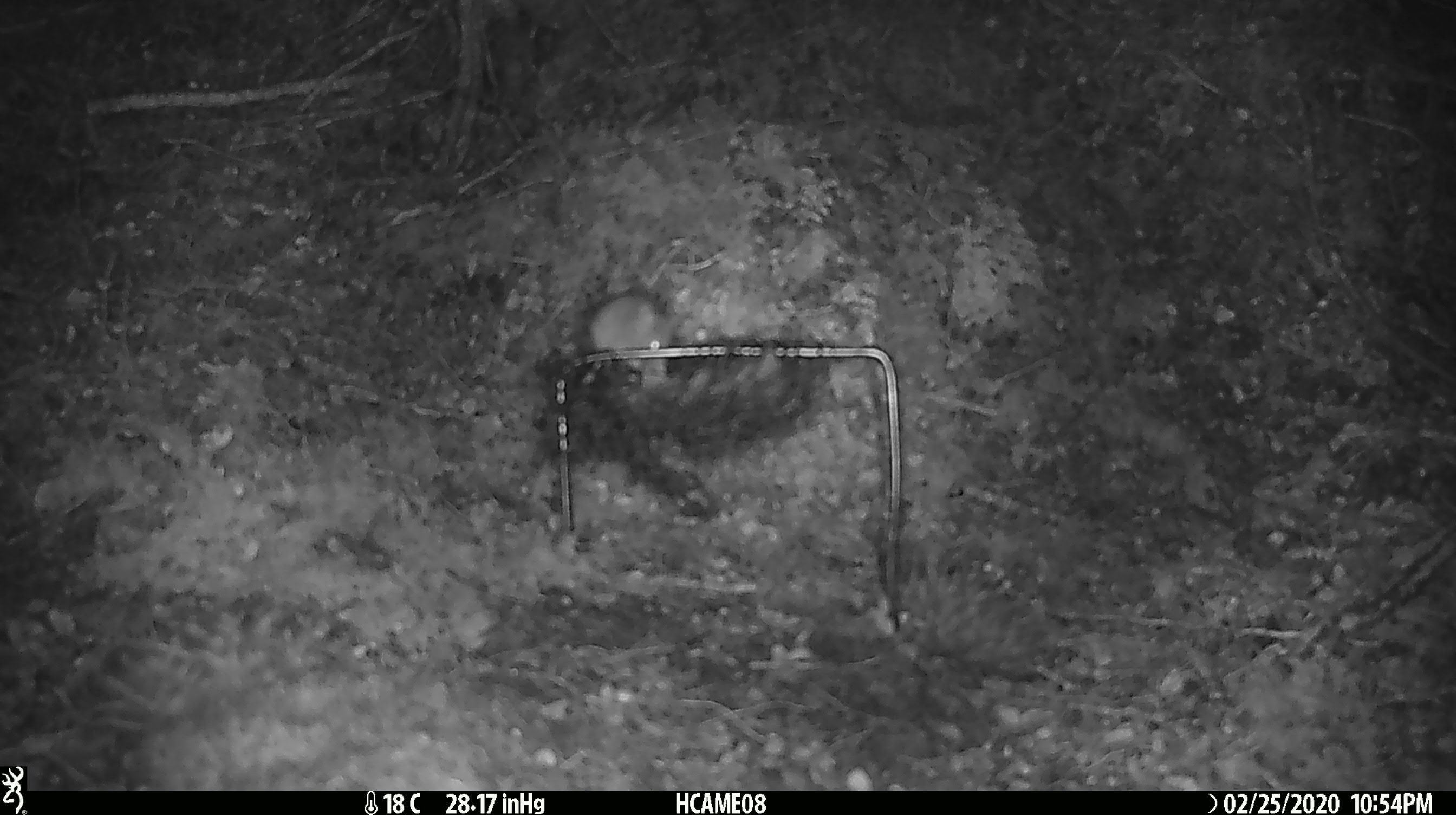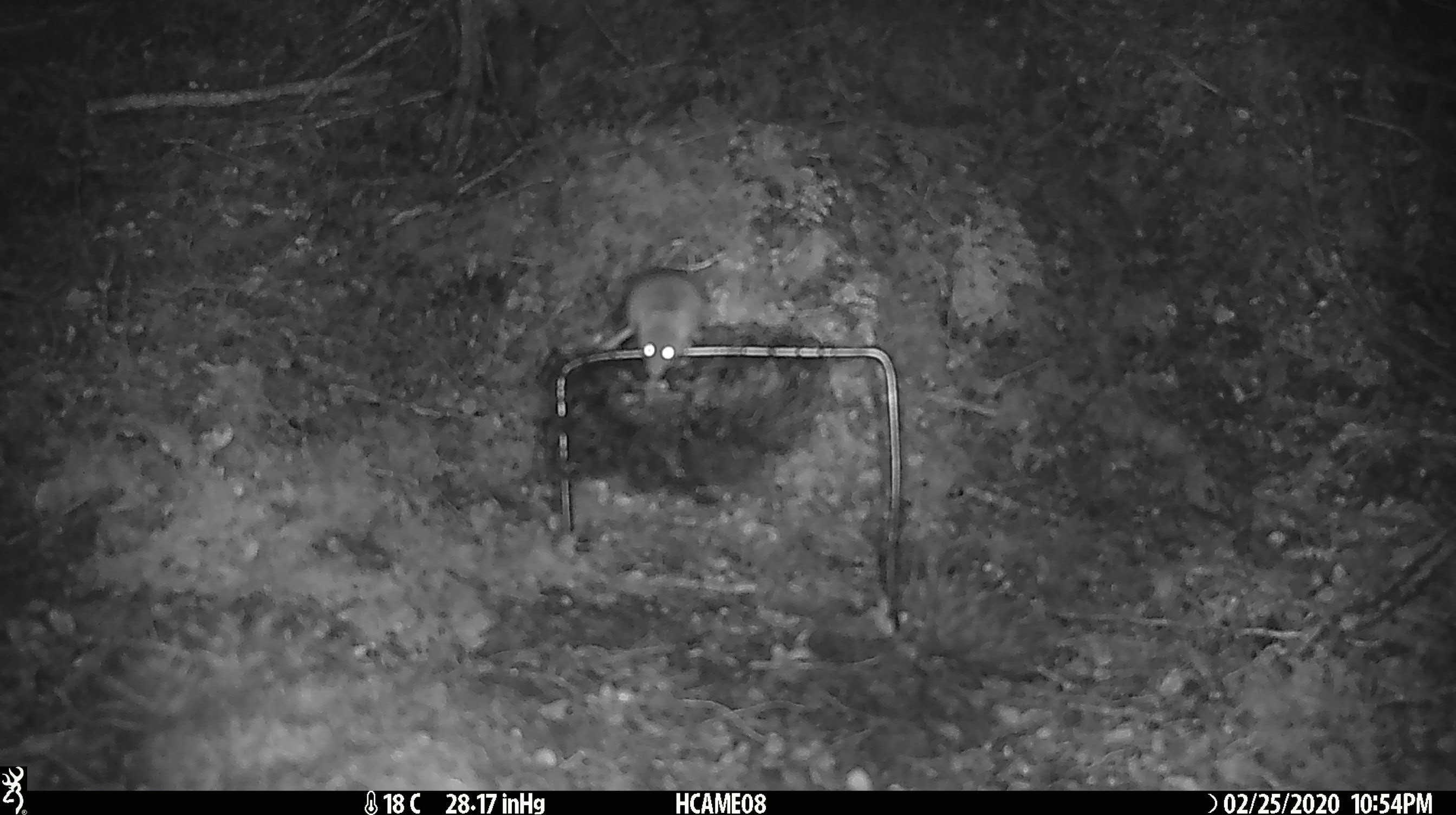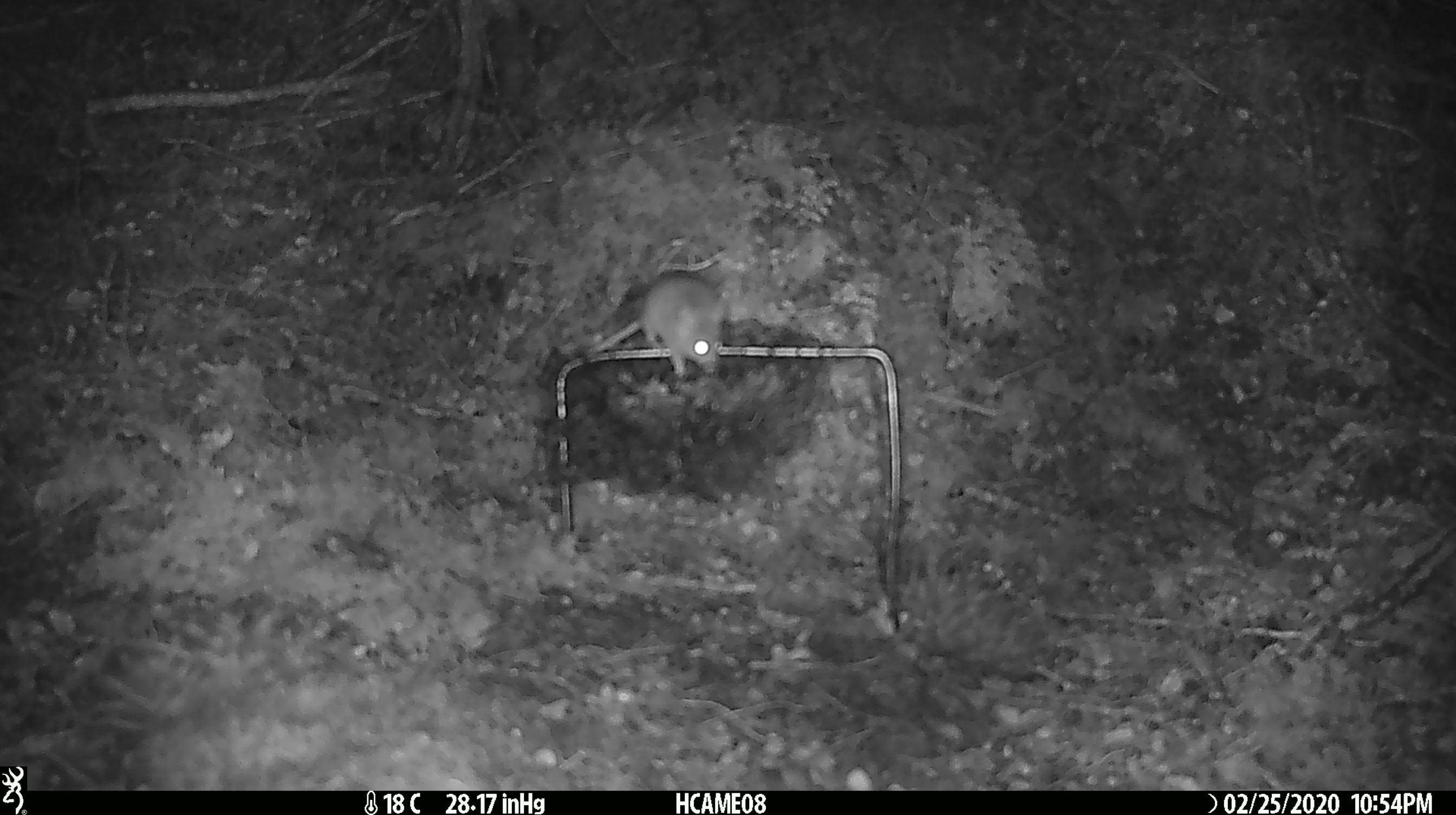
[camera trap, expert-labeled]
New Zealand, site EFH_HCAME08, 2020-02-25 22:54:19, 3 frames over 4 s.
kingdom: Animalia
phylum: Chordata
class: Mammalia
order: Rodentia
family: Muridae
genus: Mus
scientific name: Mus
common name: mouse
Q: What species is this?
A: Mouse (Mus).